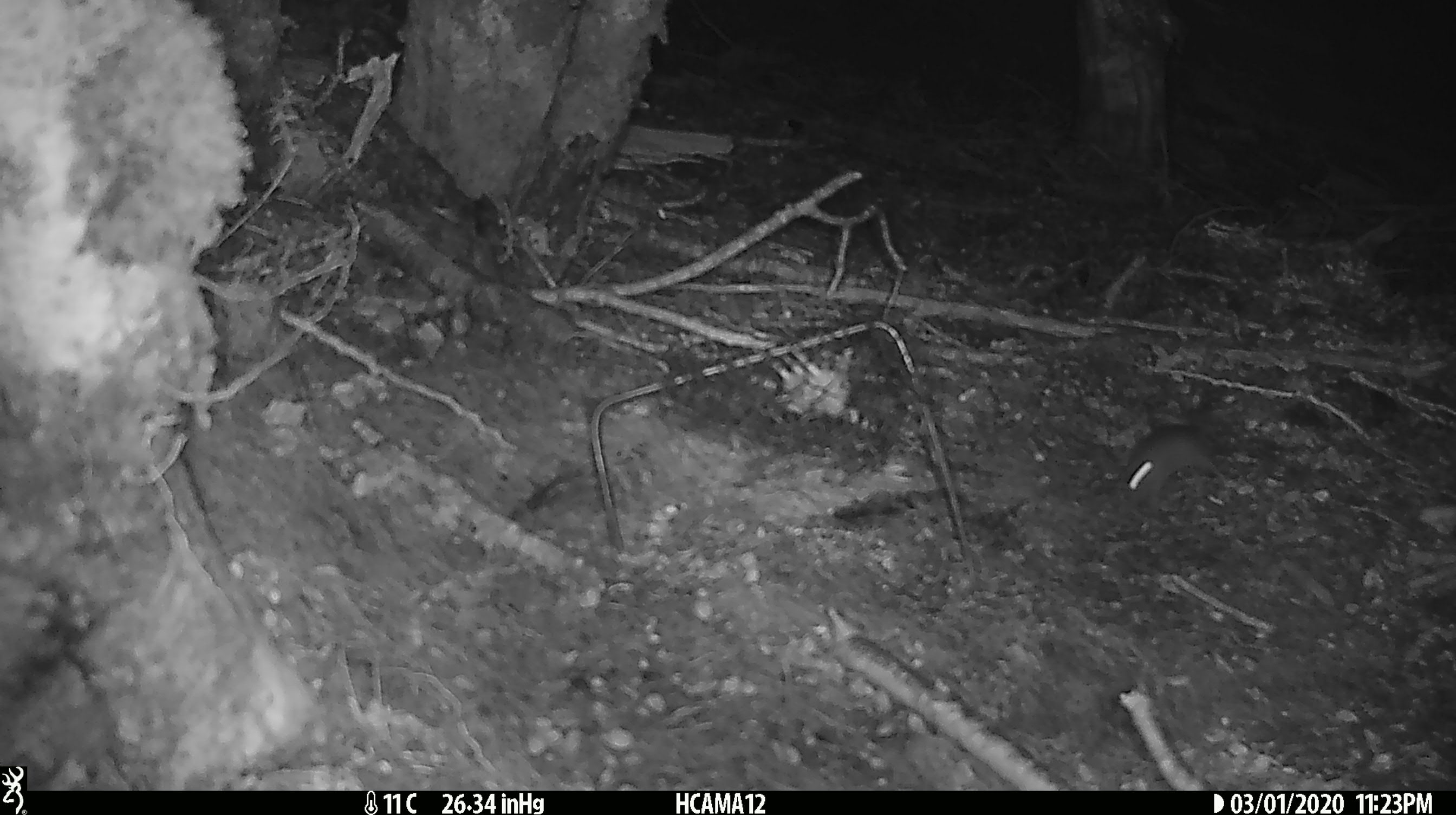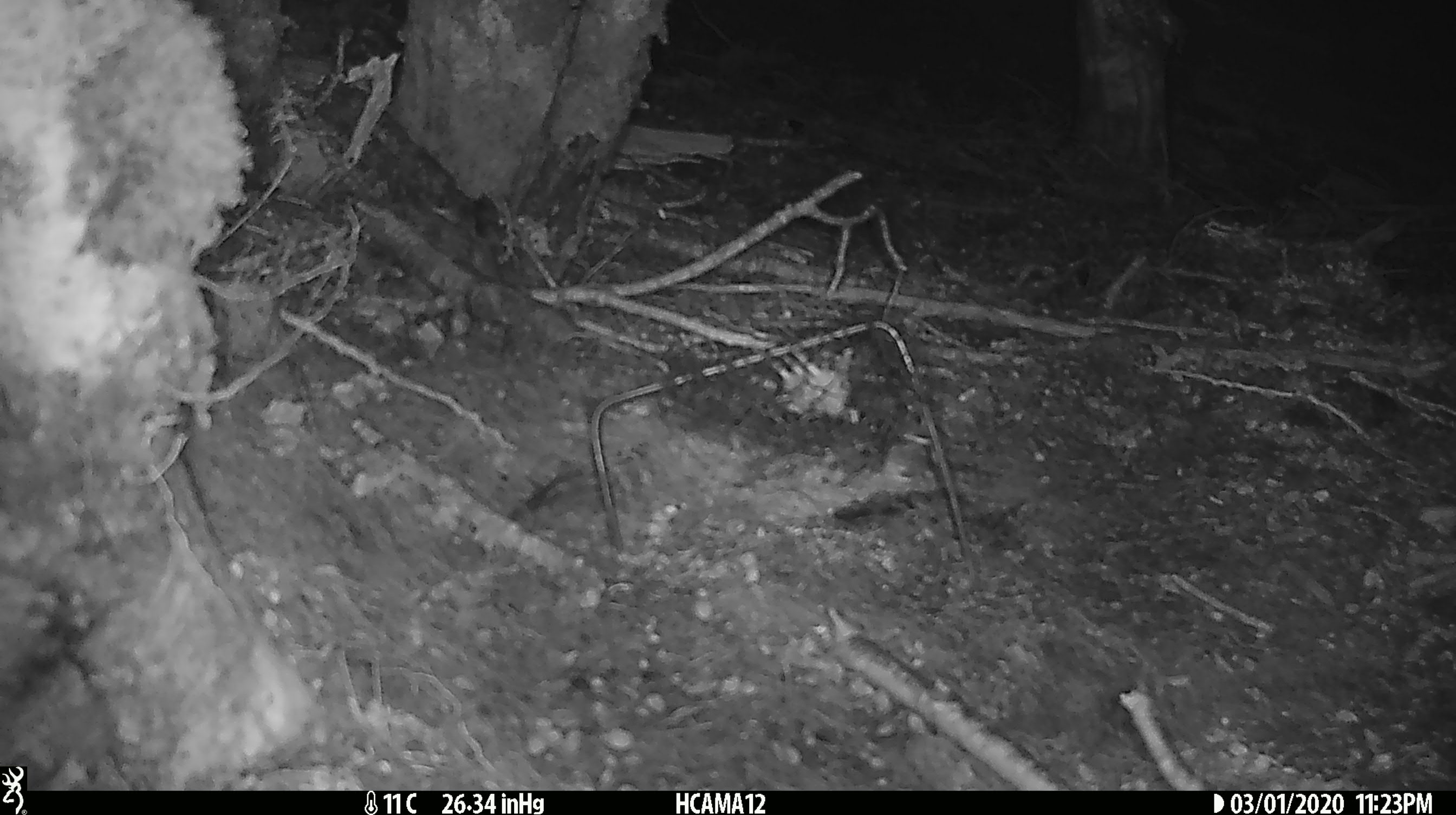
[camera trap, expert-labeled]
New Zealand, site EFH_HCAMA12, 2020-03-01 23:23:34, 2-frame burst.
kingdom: Animalia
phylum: Chordata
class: Mammalia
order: Rodentia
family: Muridae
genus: Mus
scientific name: Mus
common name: mouse